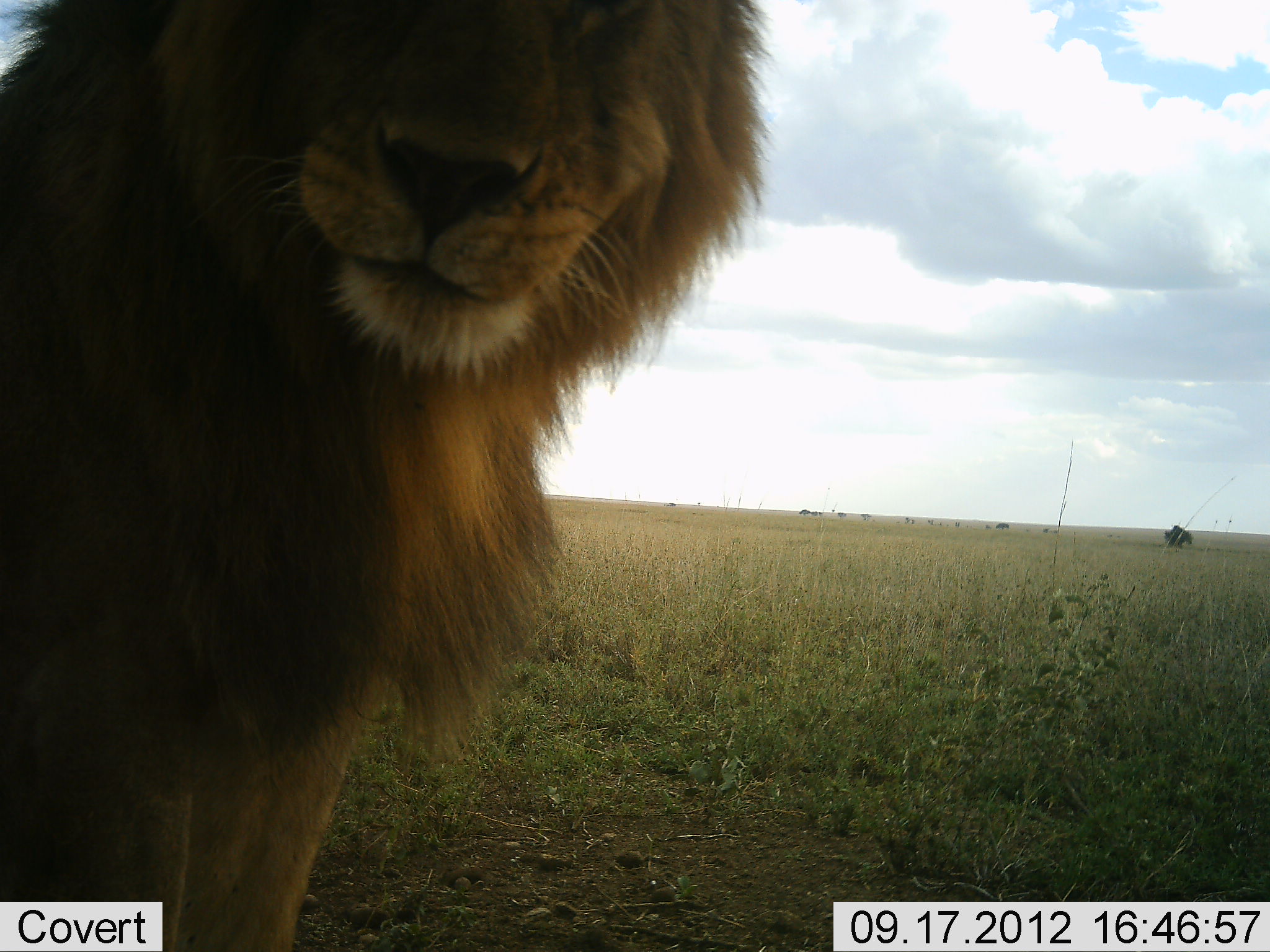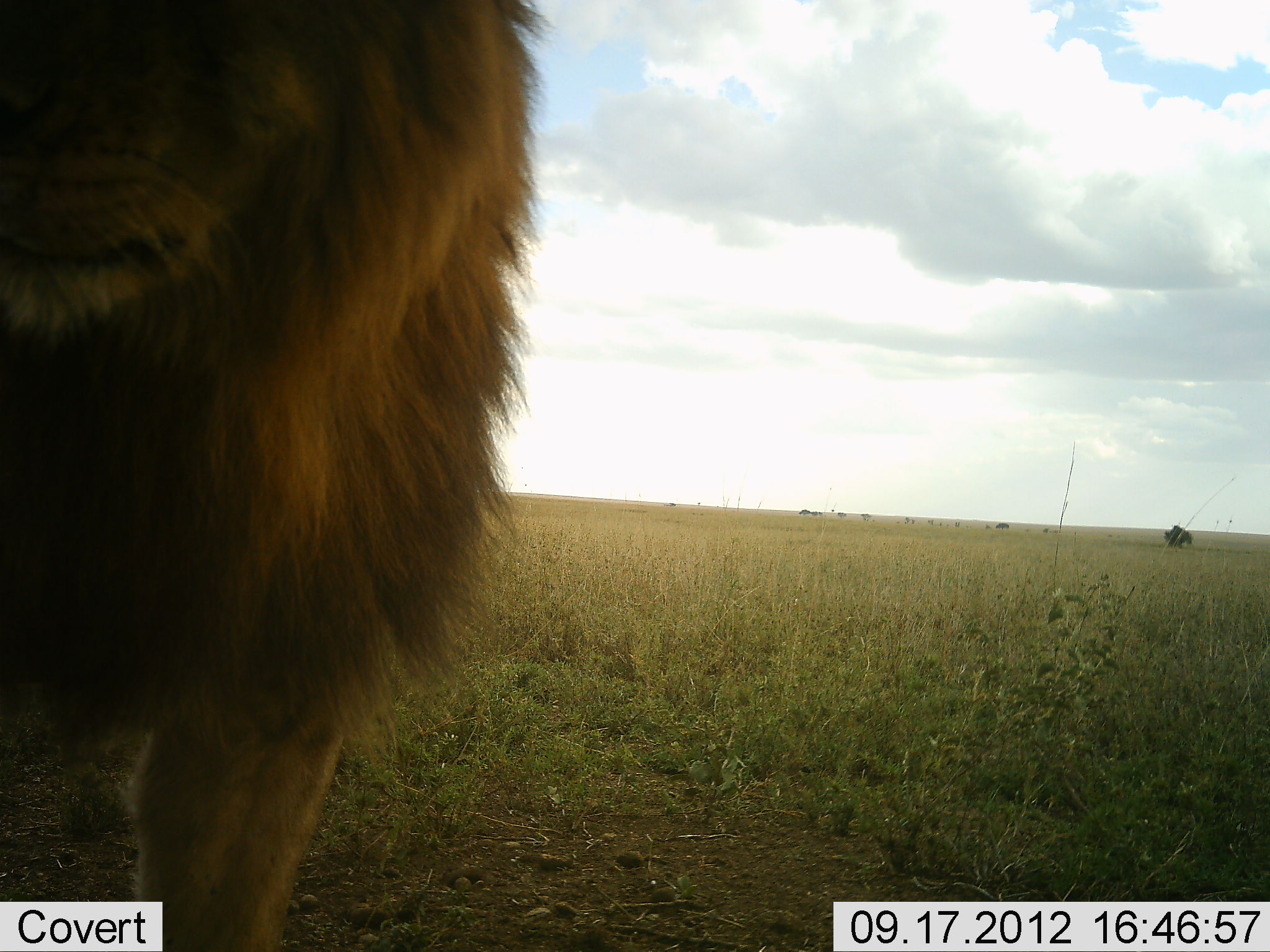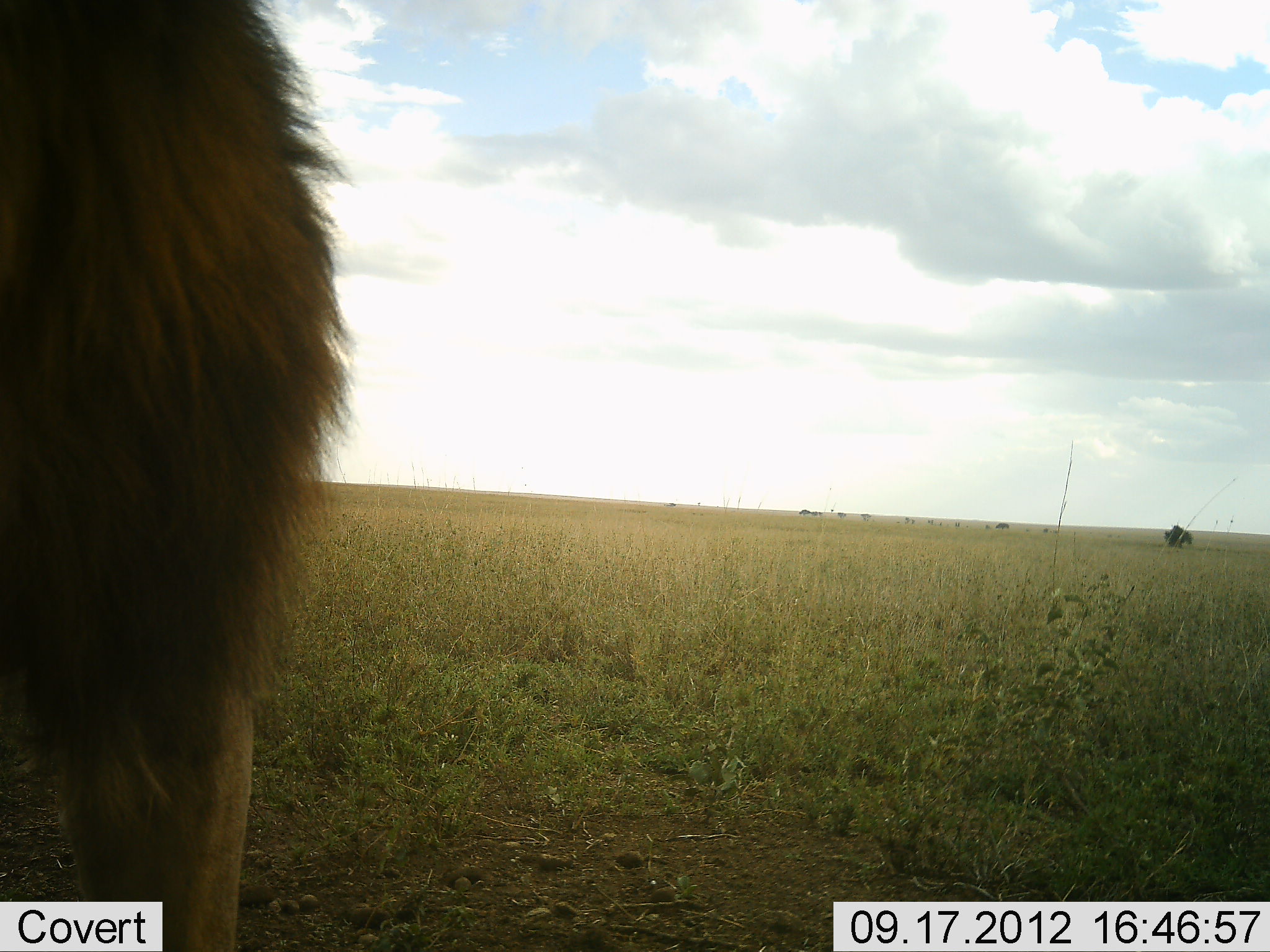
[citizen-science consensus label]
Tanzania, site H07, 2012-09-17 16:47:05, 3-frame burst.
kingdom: Animalia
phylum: Chordata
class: Mammalia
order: Carnivora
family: Felidae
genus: Panthera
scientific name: Panthera leo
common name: lion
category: lionmale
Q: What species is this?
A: Lionmale (lion) (Panthera leo).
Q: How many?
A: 1.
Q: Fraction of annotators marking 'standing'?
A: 60%.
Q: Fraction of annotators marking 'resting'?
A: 0%.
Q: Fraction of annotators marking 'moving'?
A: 30%.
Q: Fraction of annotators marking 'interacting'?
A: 10%.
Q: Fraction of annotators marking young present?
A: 0%.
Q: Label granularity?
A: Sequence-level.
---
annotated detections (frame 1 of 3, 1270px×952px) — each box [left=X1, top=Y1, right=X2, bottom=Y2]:
animal: [left=1, top=1, right=775, bottom=952]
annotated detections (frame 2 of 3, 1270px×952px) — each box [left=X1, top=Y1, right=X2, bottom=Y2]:
animal: [left=1, top=1, right=550, bottom=952]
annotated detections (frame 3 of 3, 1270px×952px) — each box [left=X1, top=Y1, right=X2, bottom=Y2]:
animal: [left=0, top=1, right=352, bottom=952]